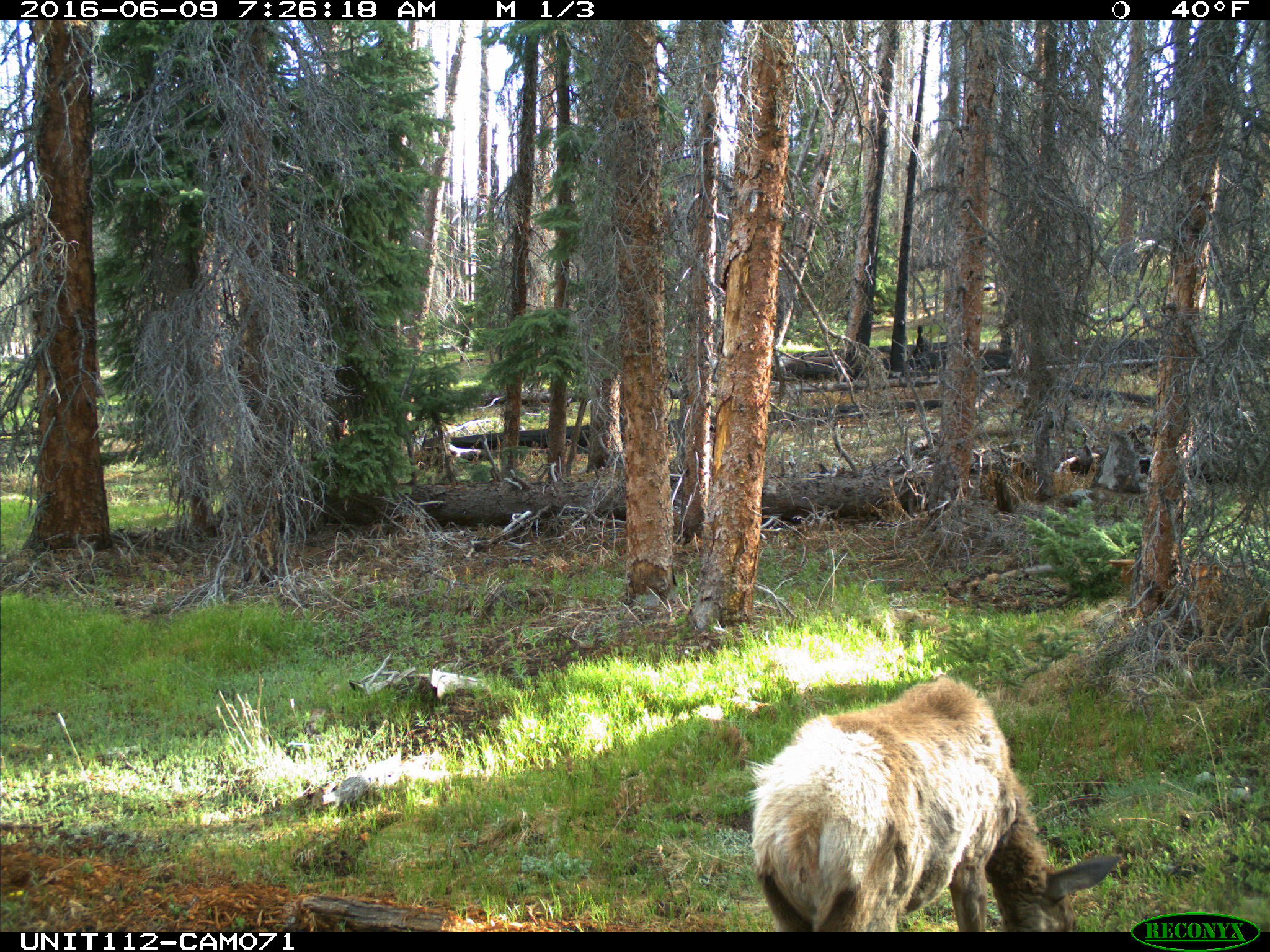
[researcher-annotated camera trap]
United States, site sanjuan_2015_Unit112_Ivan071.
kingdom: Animalia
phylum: Chordata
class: Mammalia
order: Artiodactyla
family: Cervidae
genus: Cervus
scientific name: Cervus elaphus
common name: red deer